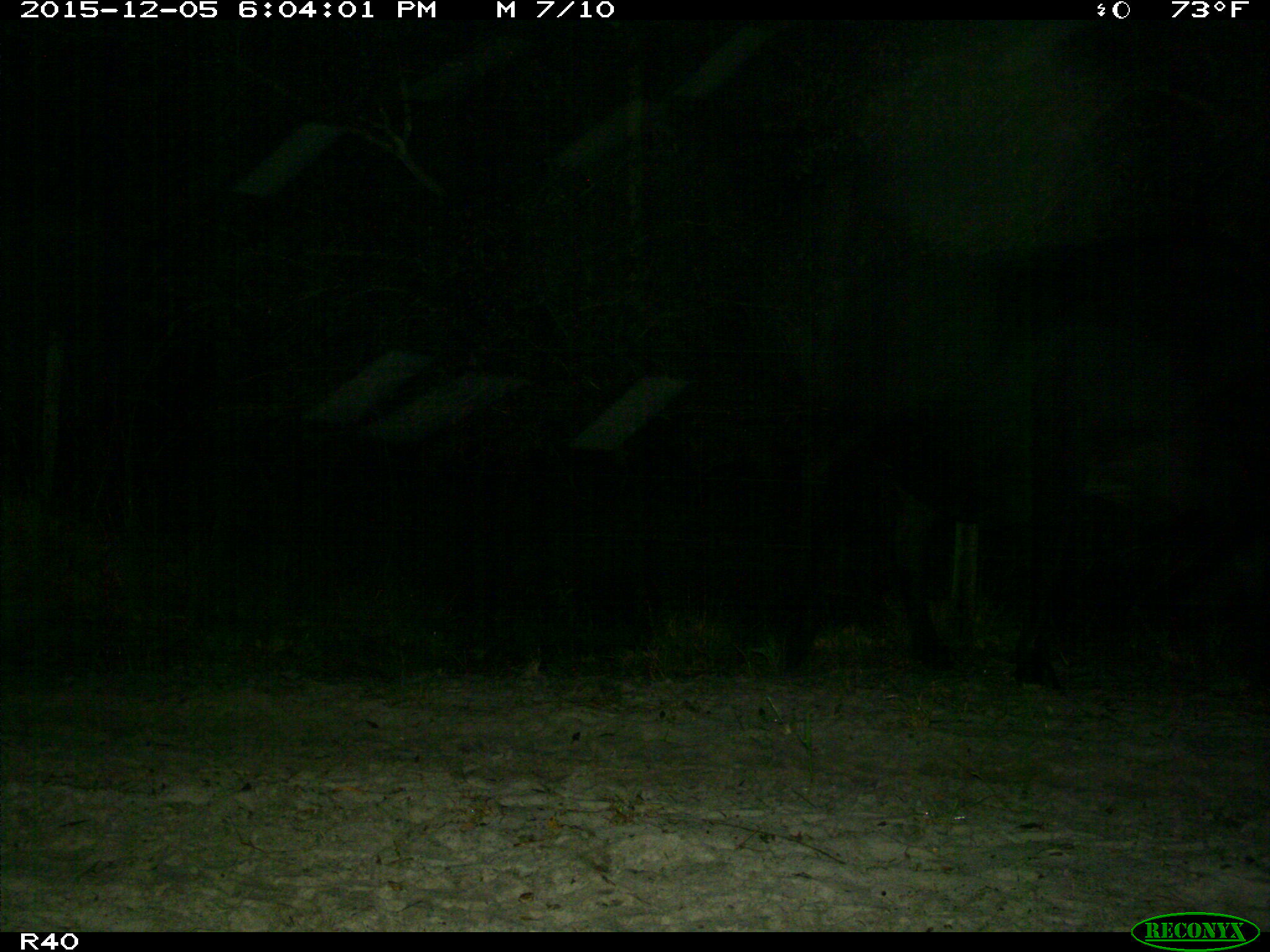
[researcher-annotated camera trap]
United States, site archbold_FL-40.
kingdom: Animalia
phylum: Chordata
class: Mammalia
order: Artiodactyla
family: Bovidae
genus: Bos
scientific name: Bos taurus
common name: domestic cow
Bos taurus (domestic cow).